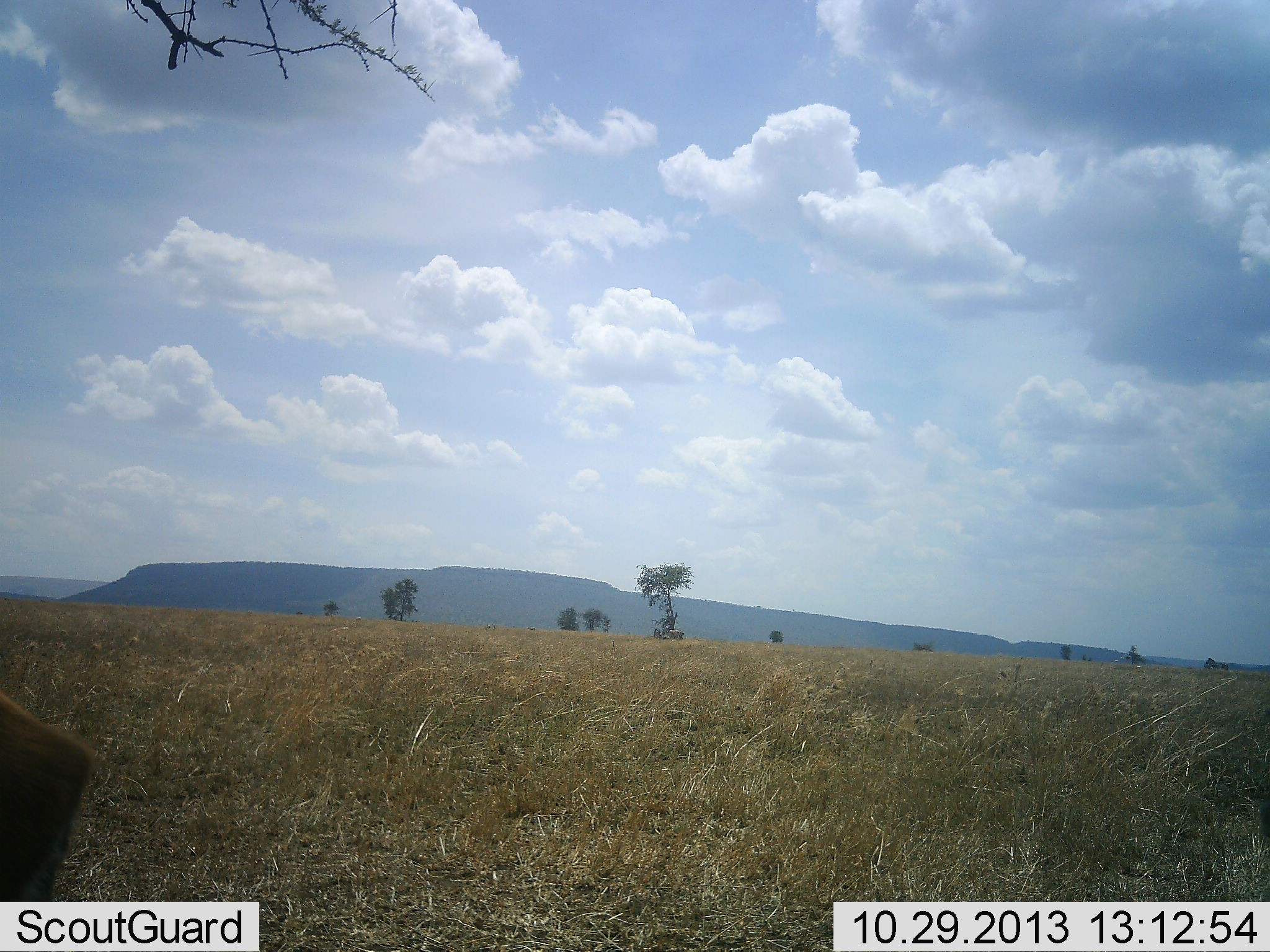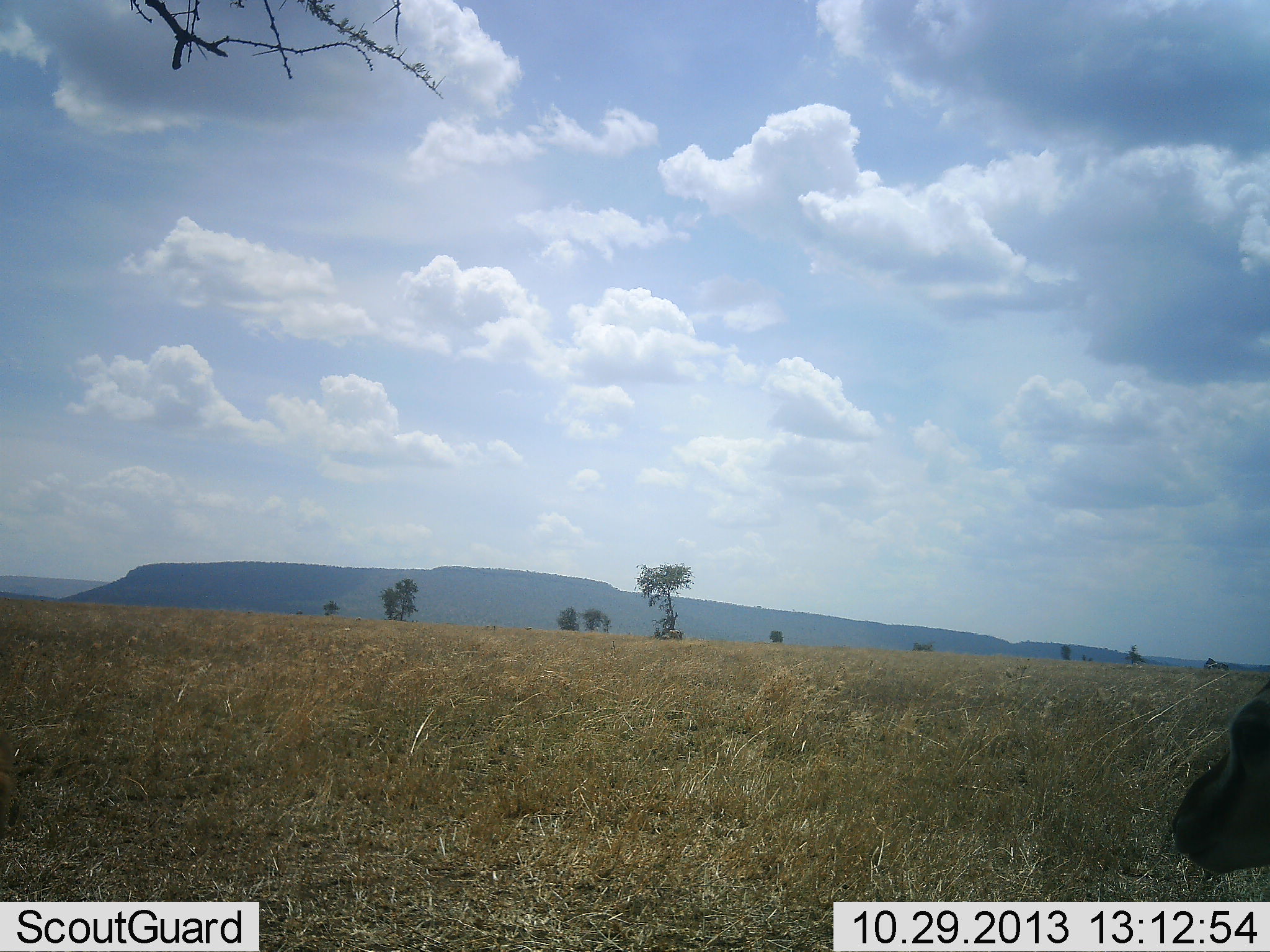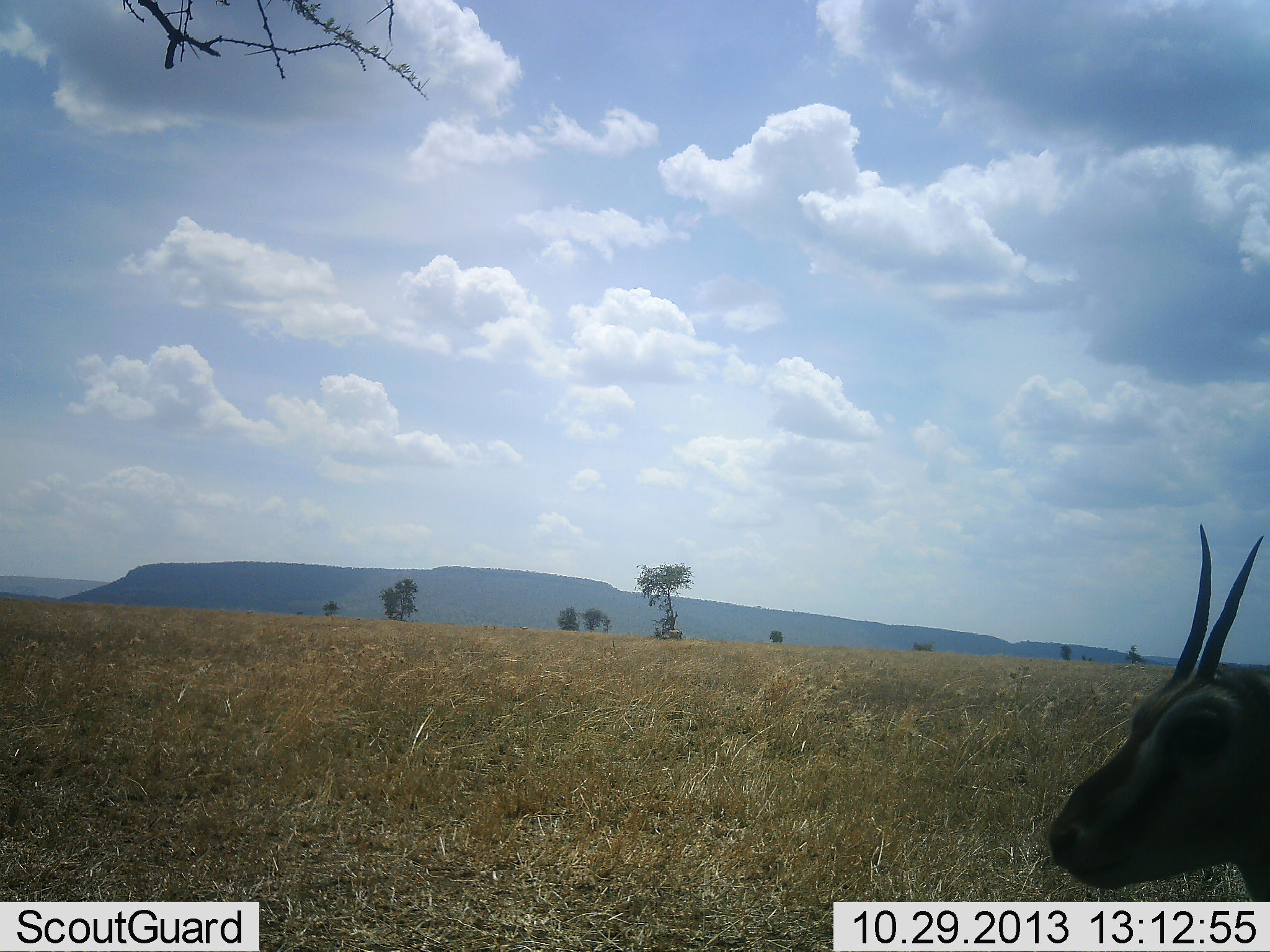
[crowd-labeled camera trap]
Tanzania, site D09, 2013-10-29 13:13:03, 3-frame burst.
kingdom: Animalia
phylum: Chordata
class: Mammalia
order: Artiodactyla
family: Bovidae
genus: Eudorcas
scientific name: Eudorcas thomsonii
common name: thomson's gazelle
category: gazellethomsons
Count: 2.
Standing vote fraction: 33%.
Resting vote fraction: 0%.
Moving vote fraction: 78%.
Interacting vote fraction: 0%.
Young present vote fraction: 0%.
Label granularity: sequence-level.